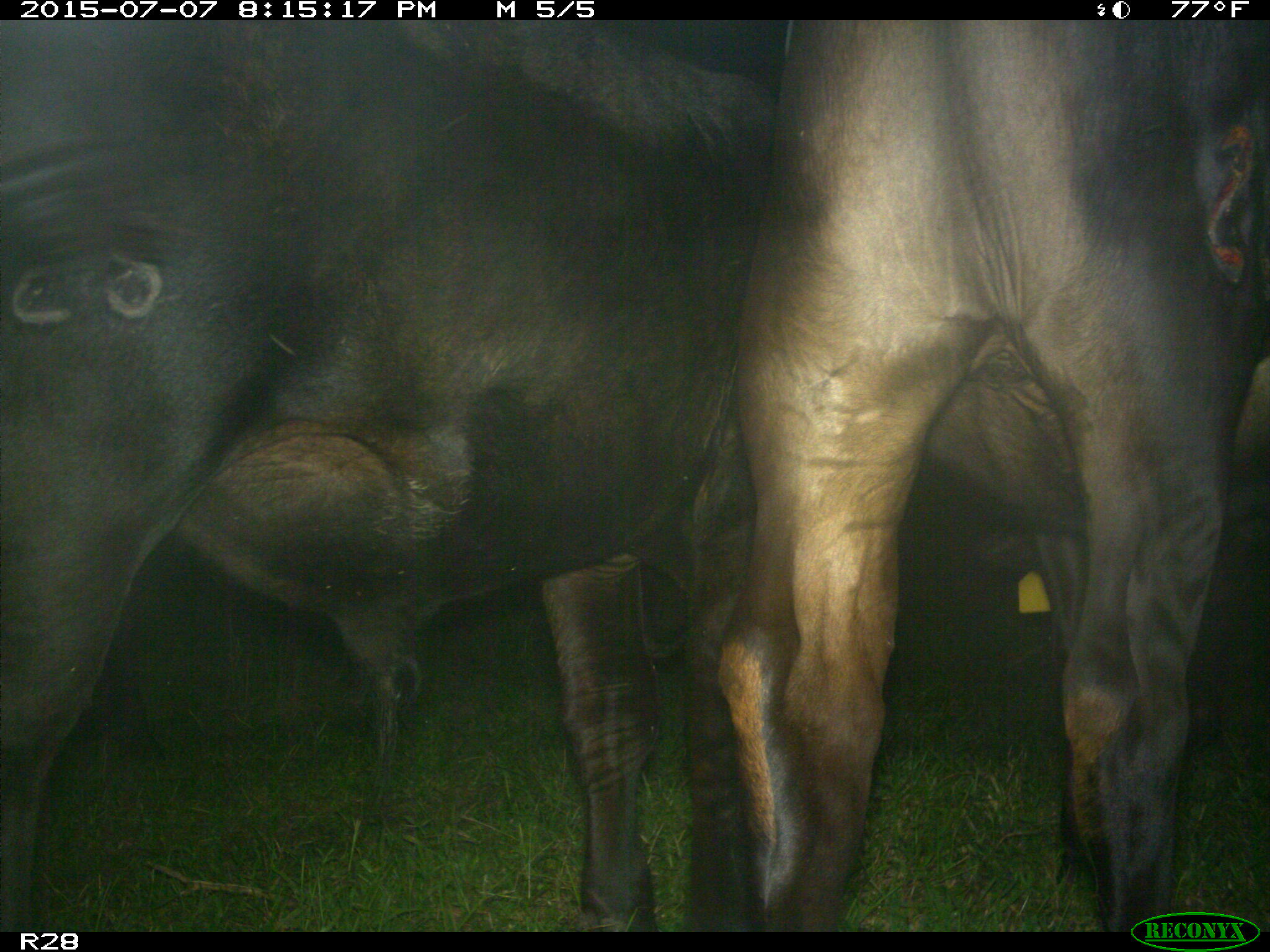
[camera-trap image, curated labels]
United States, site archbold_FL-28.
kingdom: Animalia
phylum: Chordata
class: Mammalia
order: Artiodactyla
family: Bovidae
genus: Bos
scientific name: Bos taurus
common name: domestic cow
Bos taurus (domestic cow).